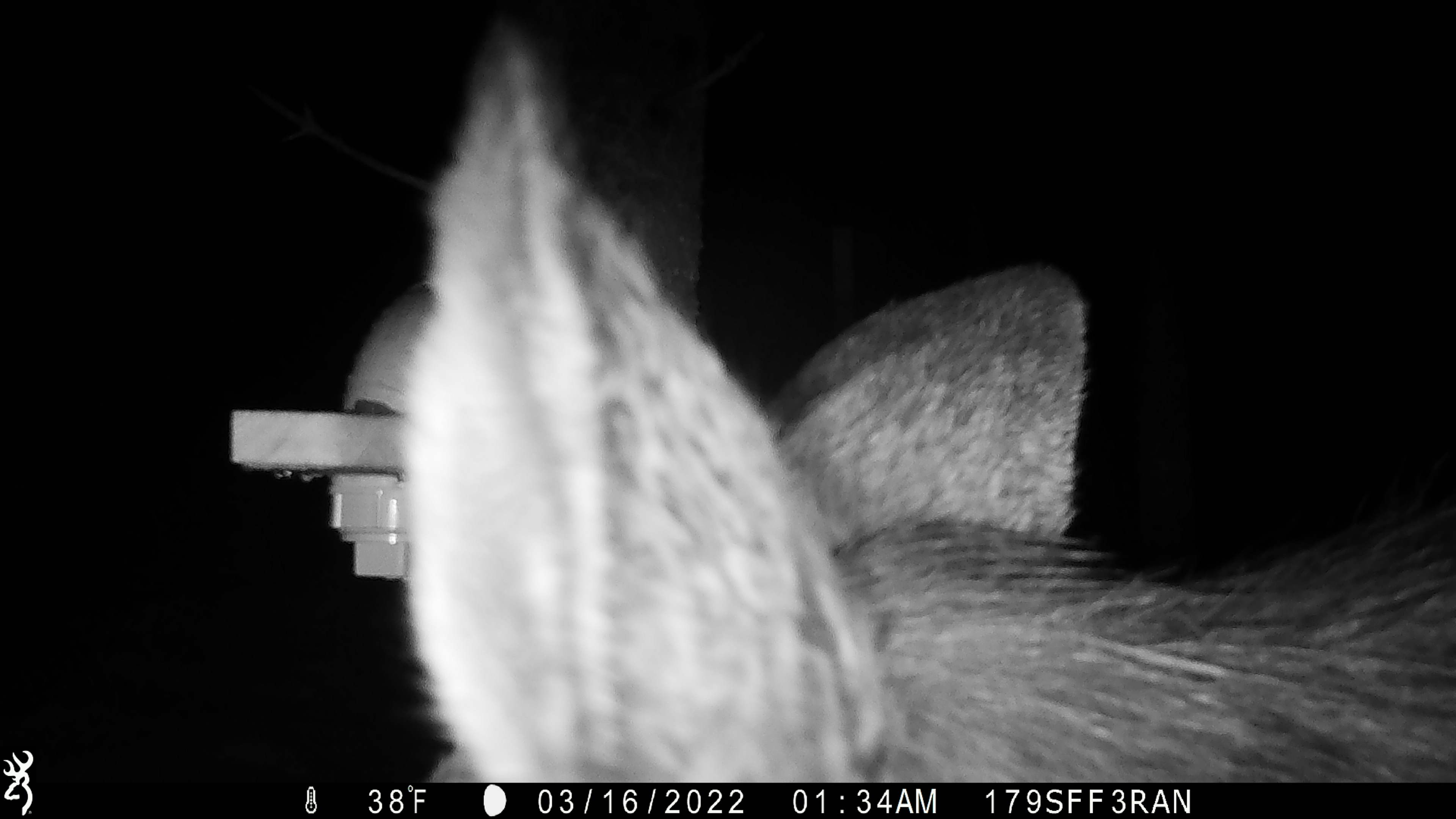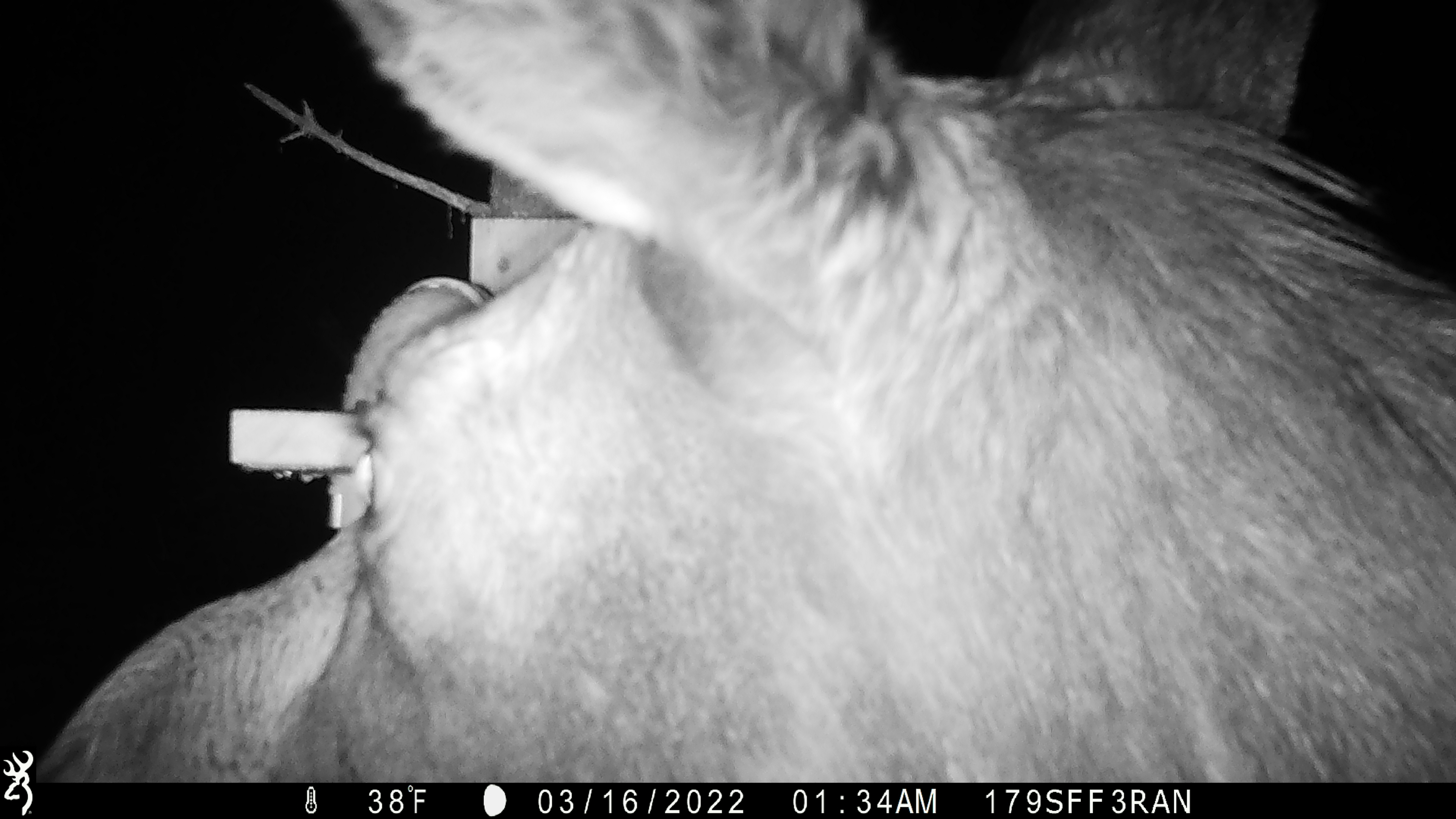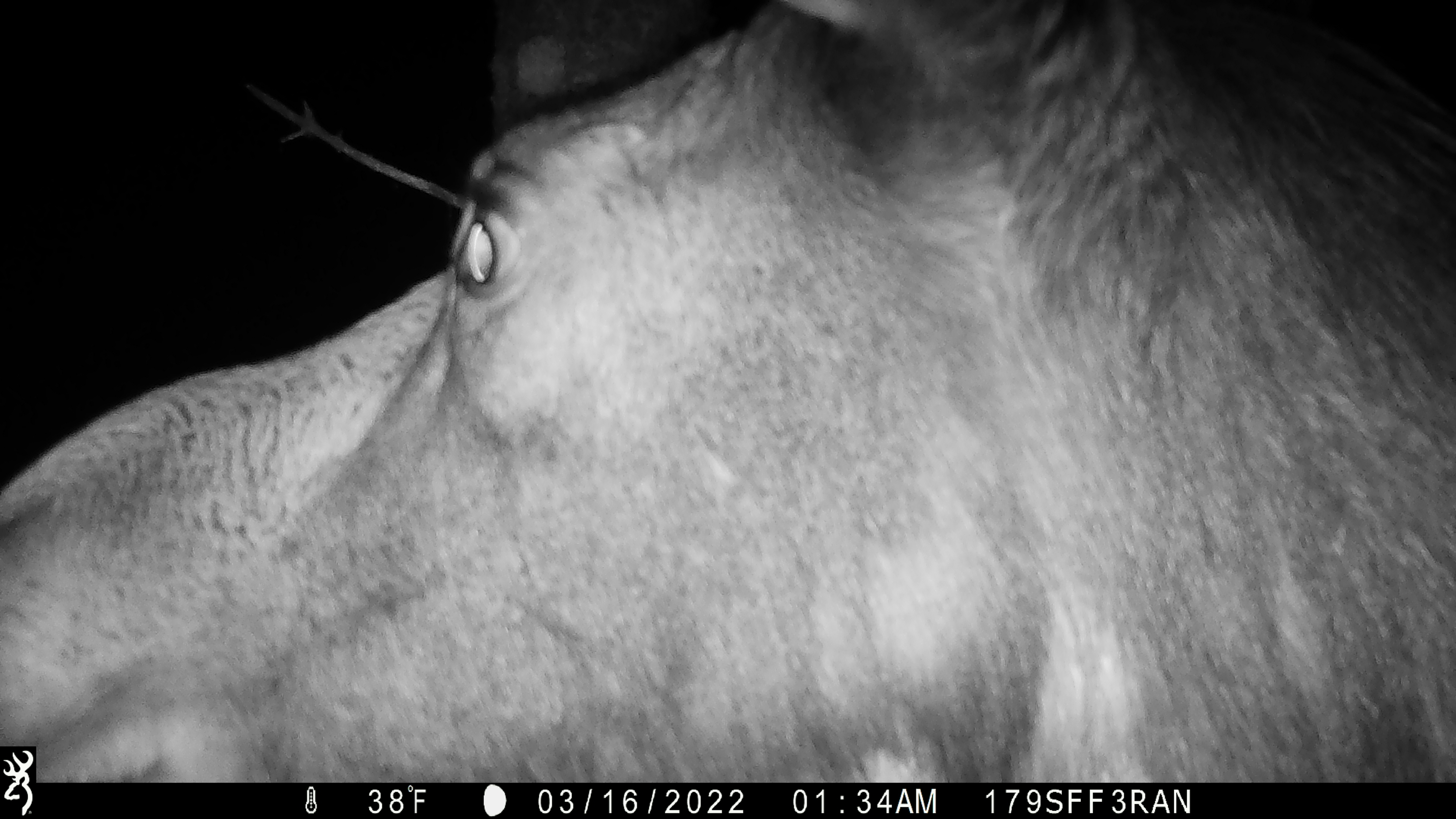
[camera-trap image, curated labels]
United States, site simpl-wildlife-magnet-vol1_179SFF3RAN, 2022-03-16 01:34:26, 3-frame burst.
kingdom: Animalia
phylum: Chordata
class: Mammalia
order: Artiodactyla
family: Cervidae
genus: Alces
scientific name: Alces alces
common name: moose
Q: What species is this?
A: Moose (Alces alces).